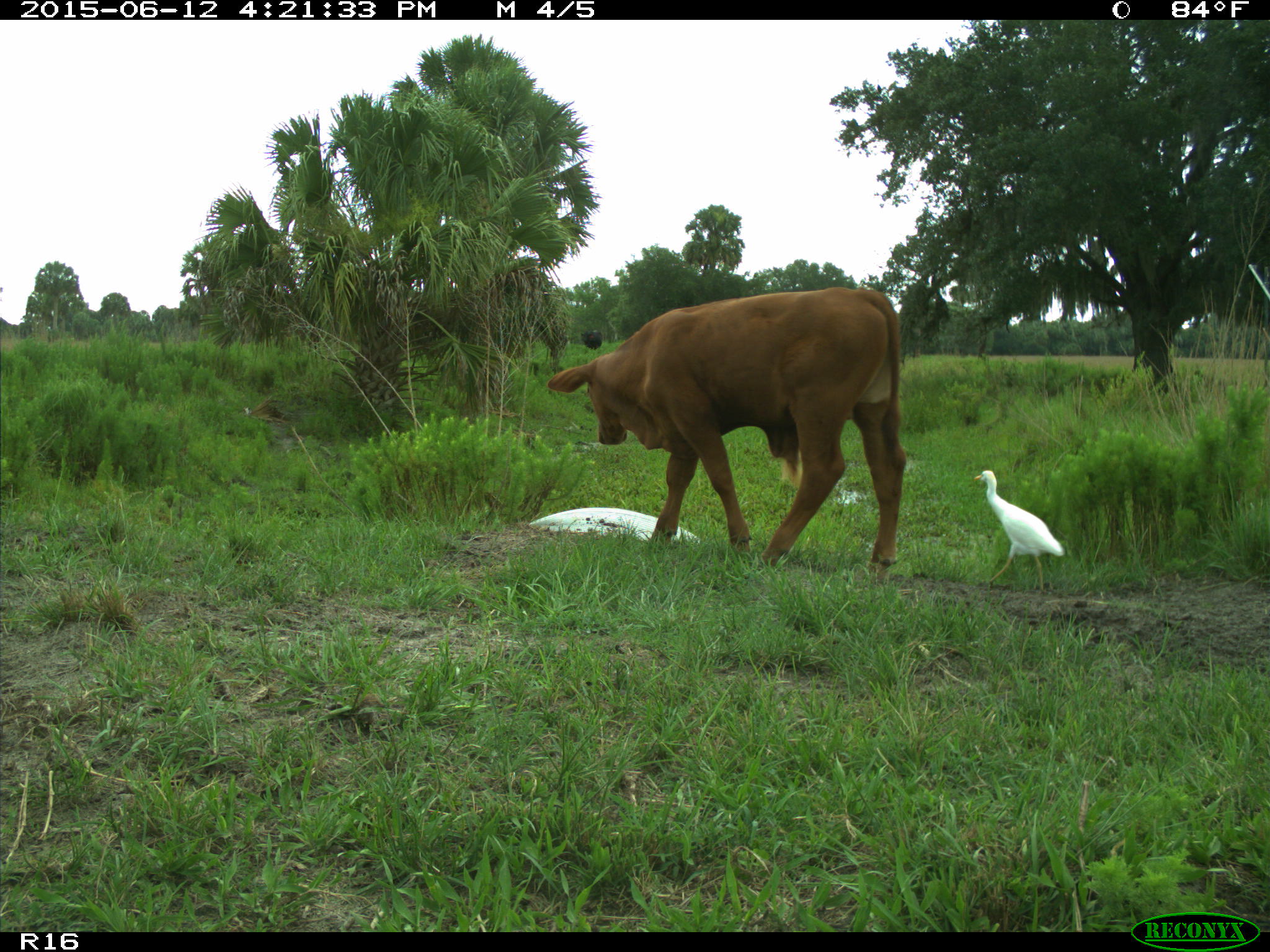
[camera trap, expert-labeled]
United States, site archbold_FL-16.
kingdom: Animalia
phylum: Chordata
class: Mammalia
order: Artiodactyla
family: Bovidae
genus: Bos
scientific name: Bos taurus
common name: domestic cow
Bos taurus (domestic cow).